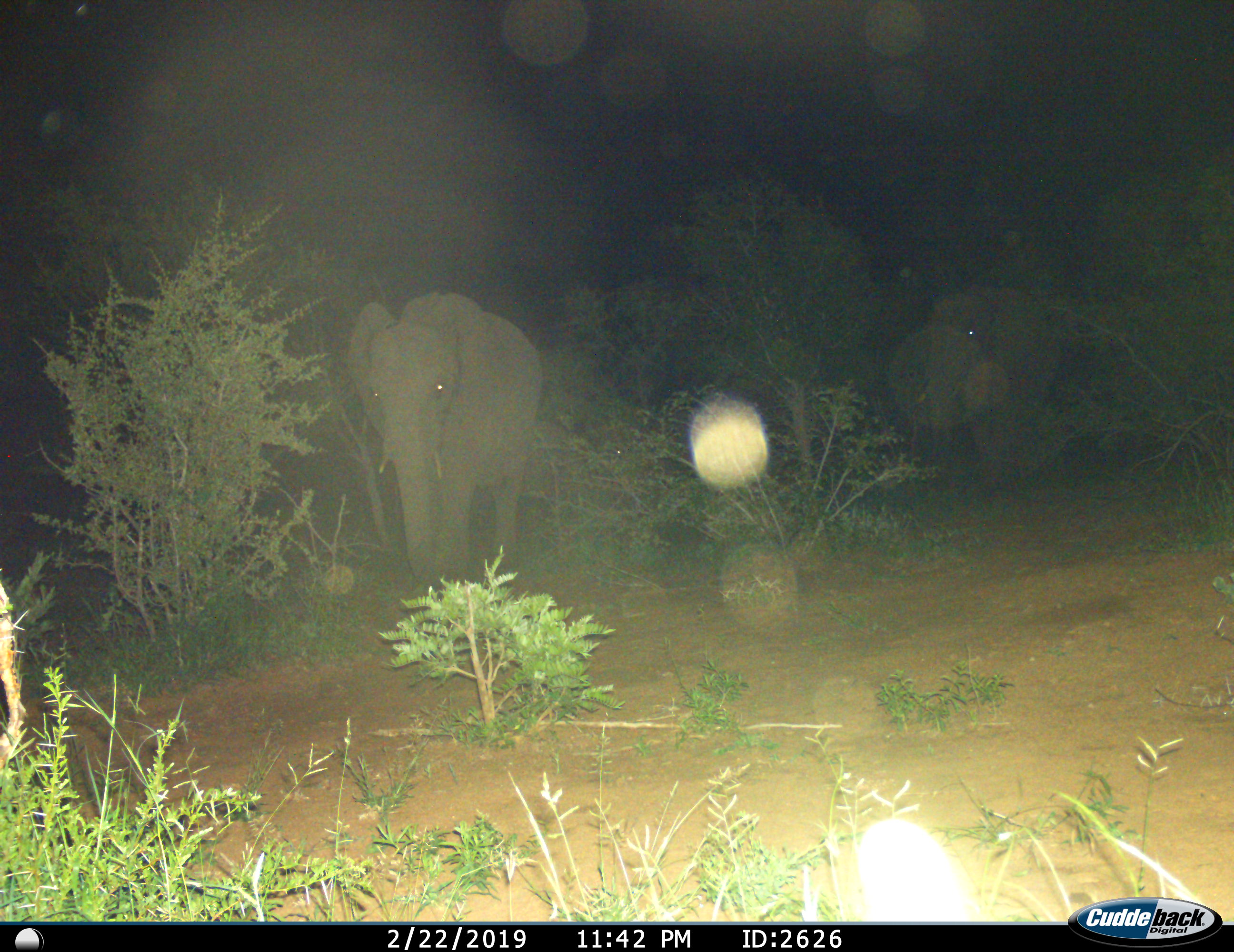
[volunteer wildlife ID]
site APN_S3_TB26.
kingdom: Animalia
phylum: Chordata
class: Mammalia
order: Proboscidea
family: Elephantidae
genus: Loxodonta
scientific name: Loxodonta africana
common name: african bush elephant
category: elephant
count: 2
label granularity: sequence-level